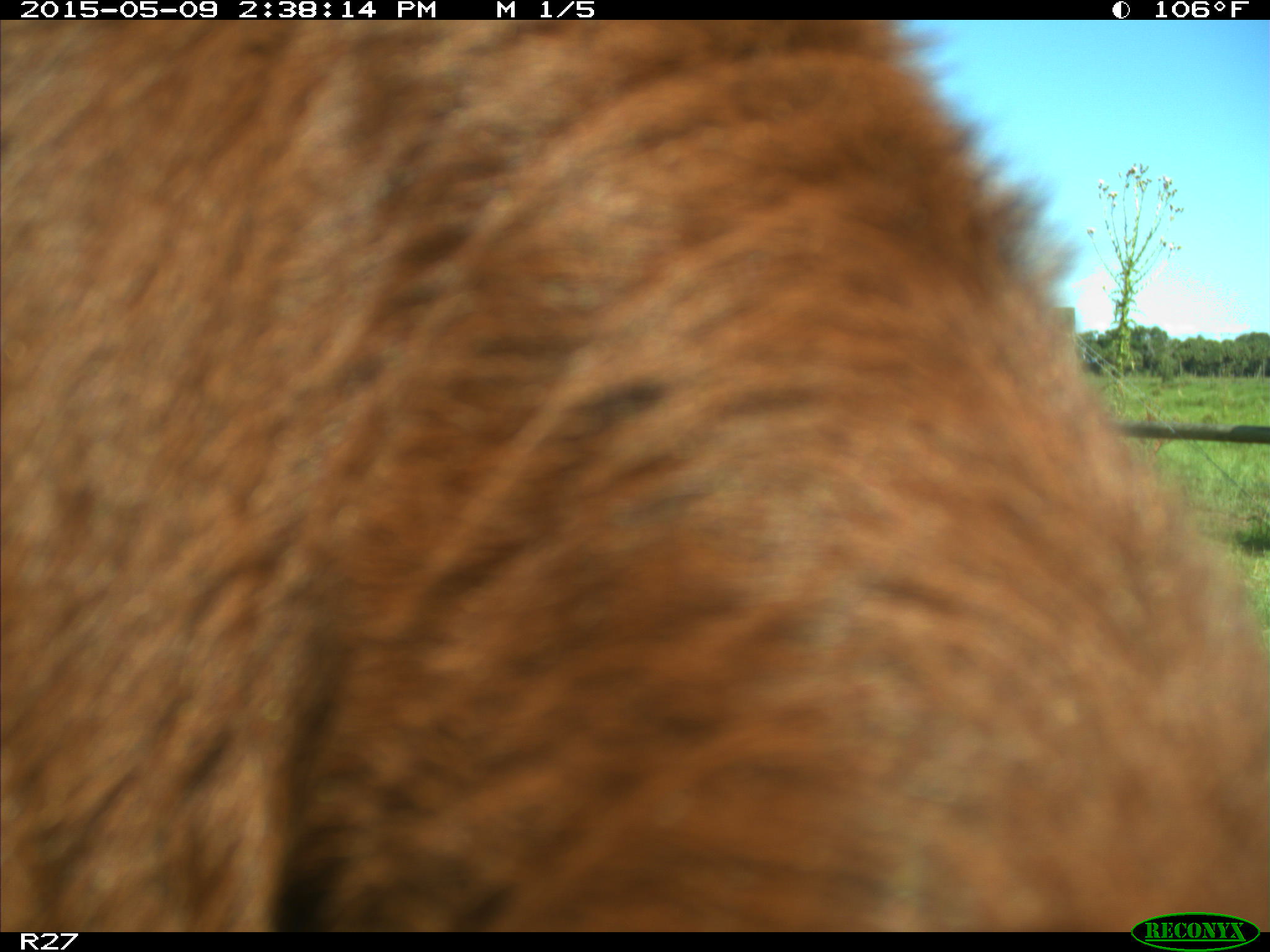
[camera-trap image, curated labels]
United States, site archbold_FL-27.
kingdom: Animalia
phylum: Chordata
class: Mammalia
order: Artiodactyla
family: Bovidae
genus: Bos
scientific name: Bos taurus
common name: domestic cow